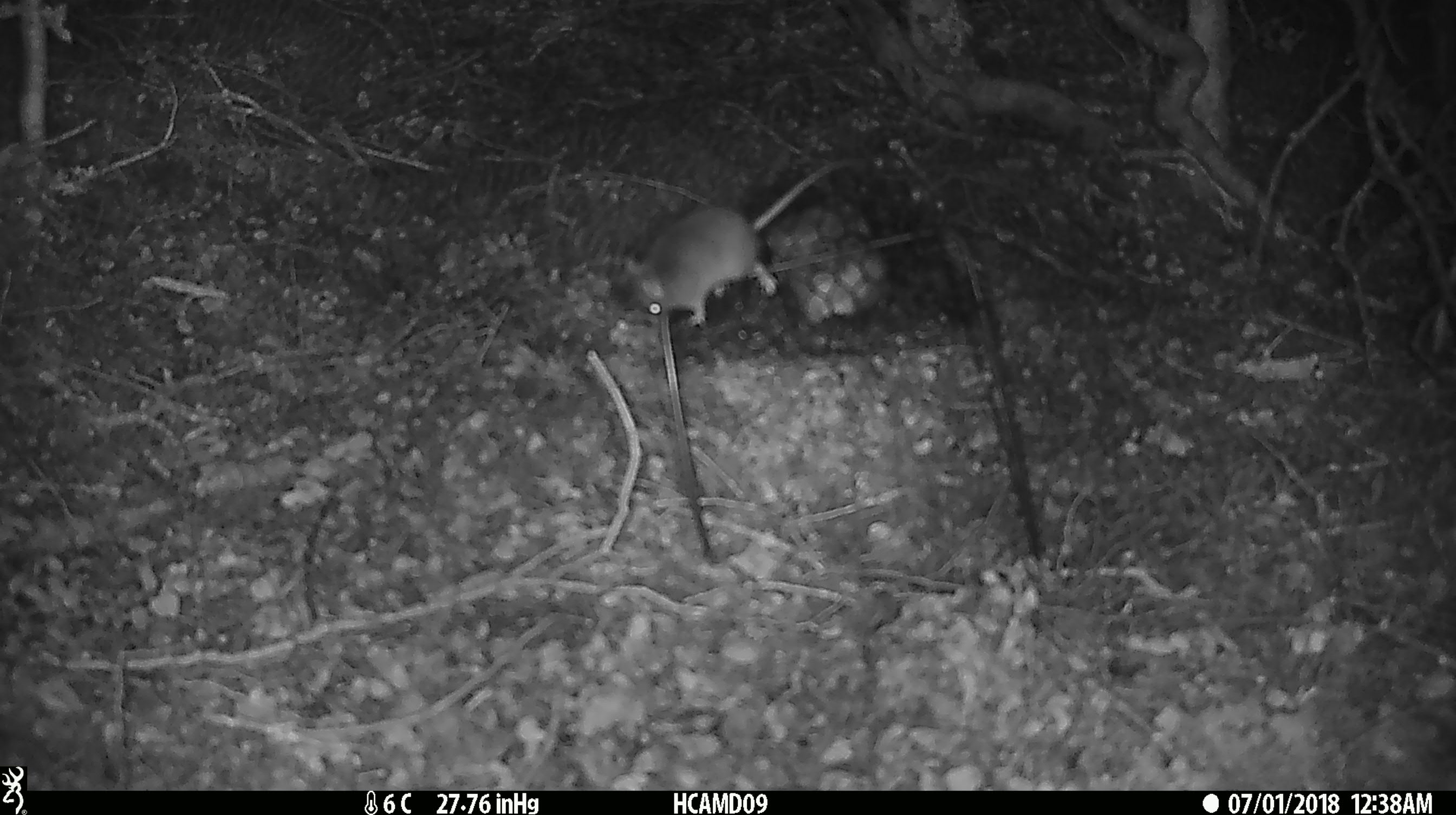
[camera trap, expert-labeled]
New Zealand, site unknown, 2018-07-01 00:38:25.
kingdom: Animalia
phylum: Chordata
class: Mammalia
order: Rodentia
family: Muridae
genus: Mus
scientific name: Mus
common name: mouse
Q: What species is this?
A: Mouse (Mus).